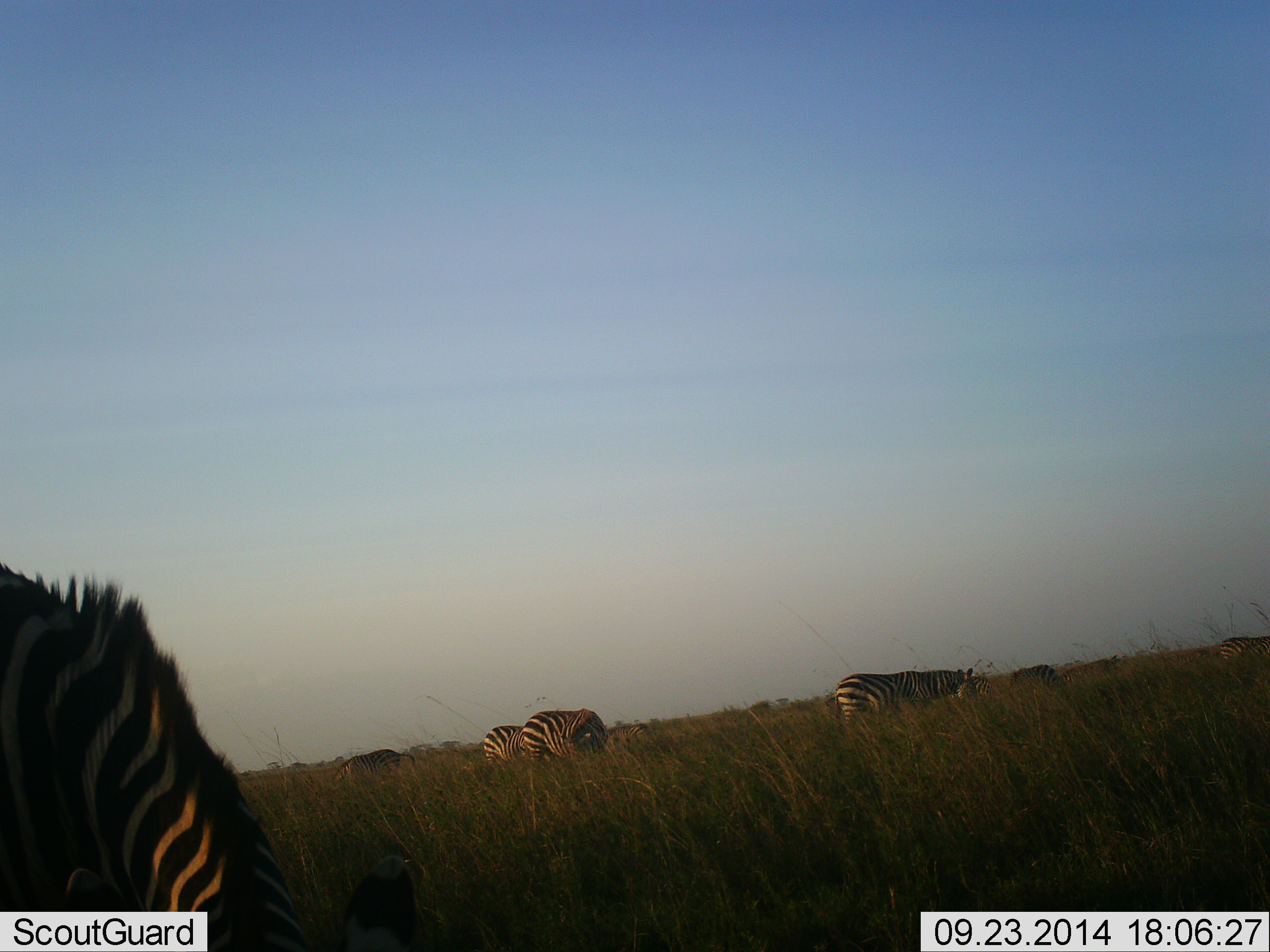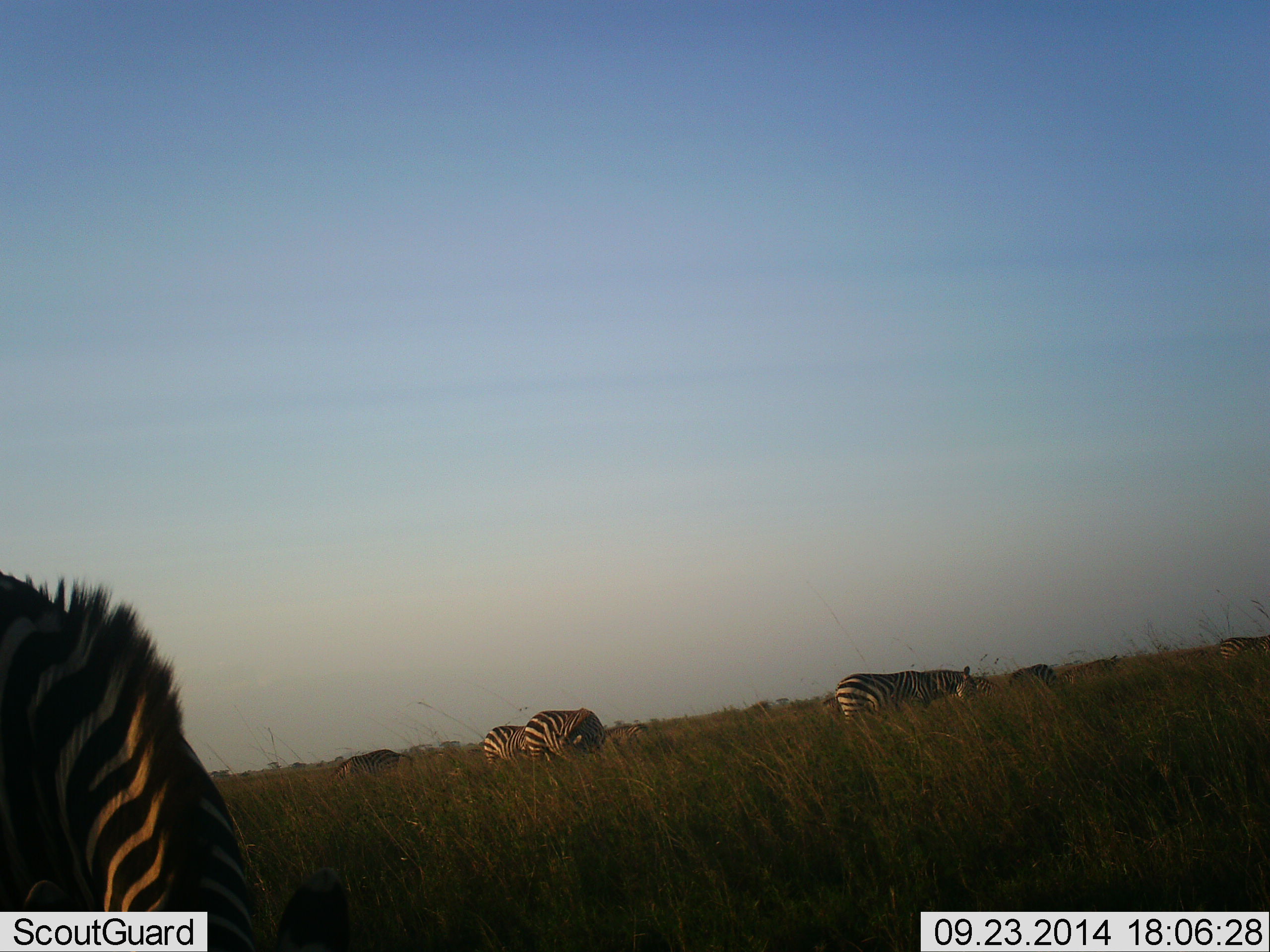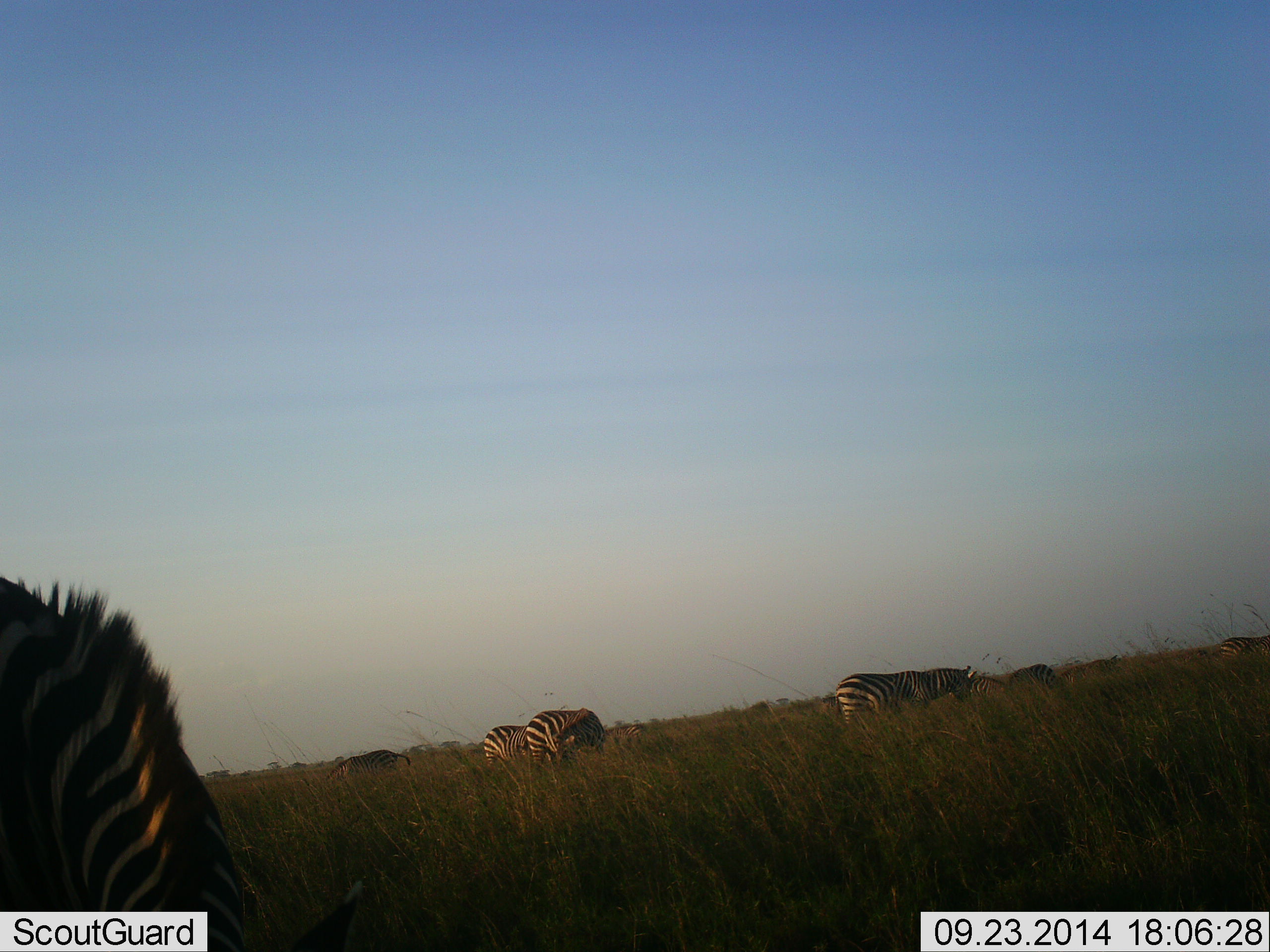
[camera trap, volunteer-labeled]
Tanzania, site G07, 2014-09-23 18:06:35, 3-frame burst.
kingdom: Animalia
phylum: Chordata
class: Mammalia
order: Perissodactyla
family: Equidae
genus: Equus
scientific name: Equus quagga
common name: plains zebra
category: zebra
Zebra (plains zebra) (Equus quagga), count 6. Behavior (volunteer vote fractions): standing 20%, resting 0%, moving 0%, interacting 0%. Young present (vote fraction): 0%. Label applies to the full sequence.